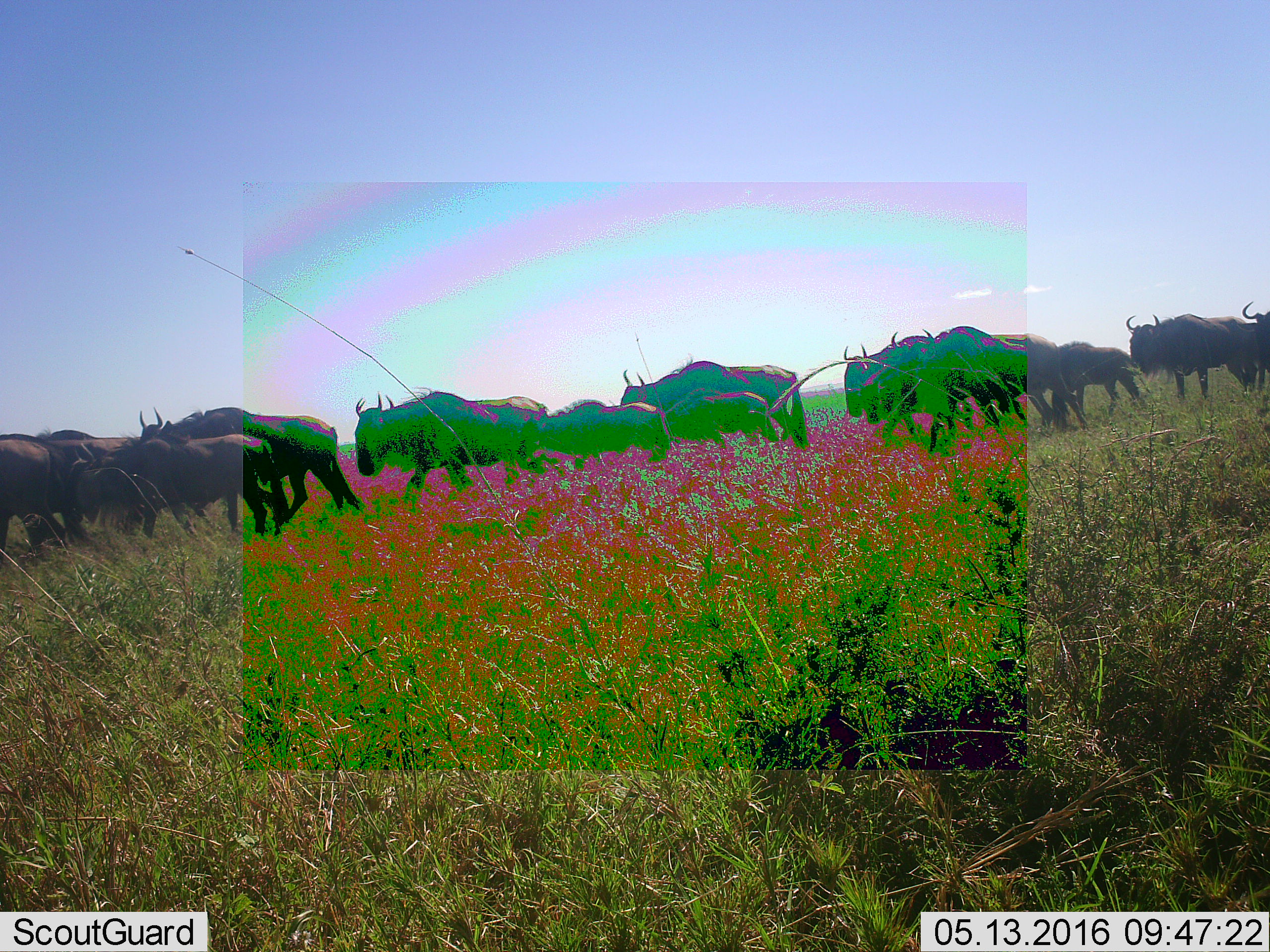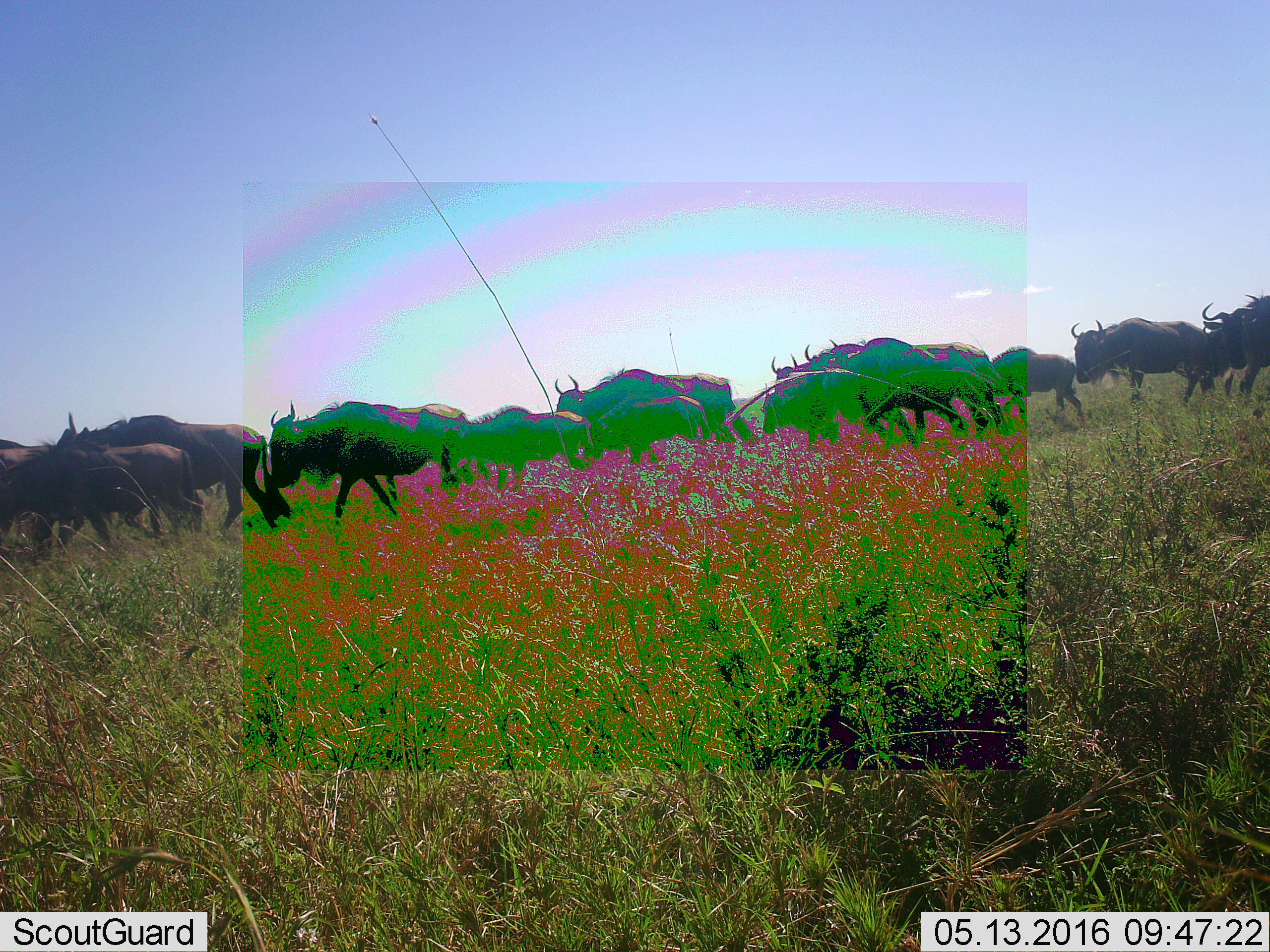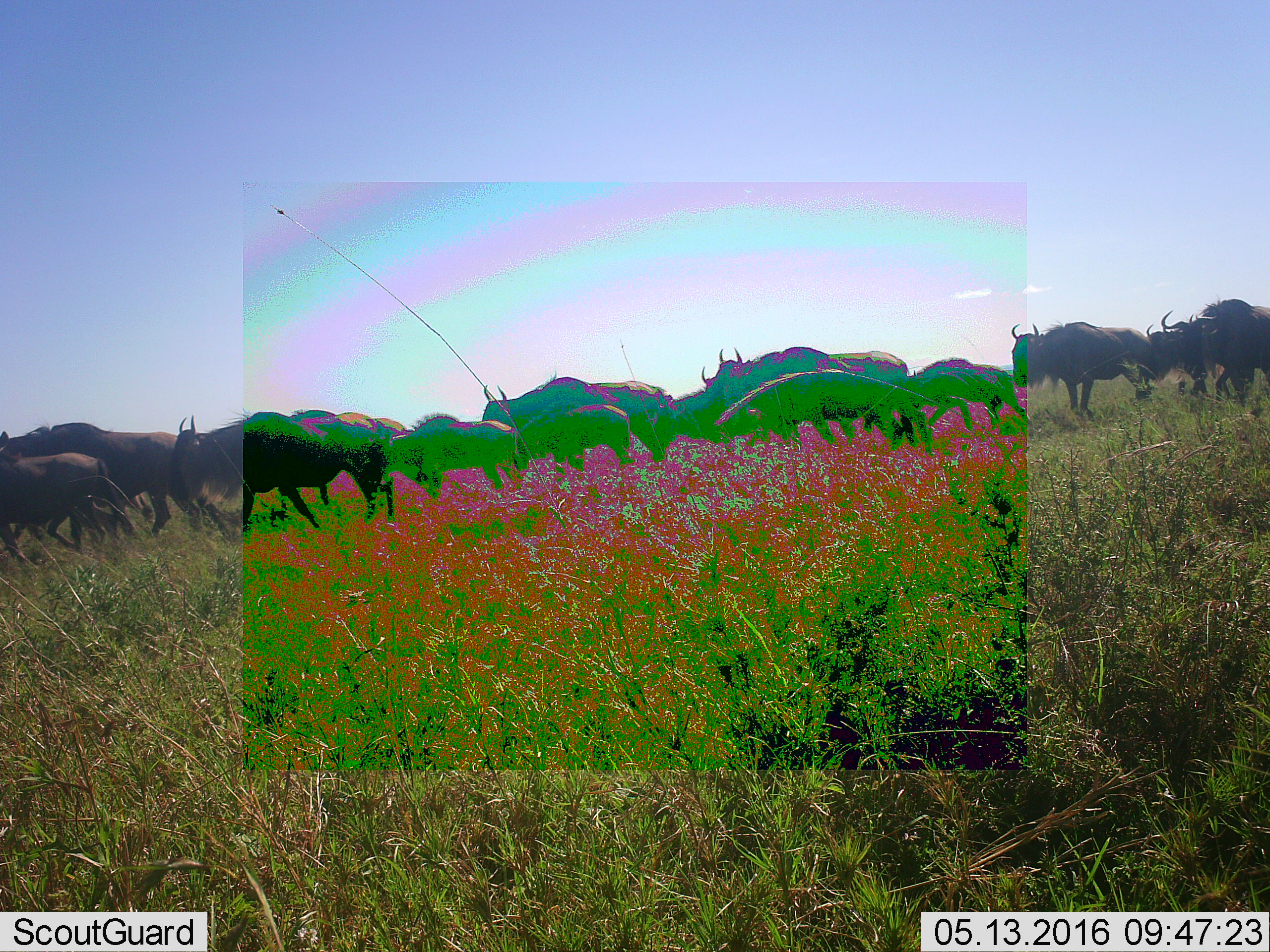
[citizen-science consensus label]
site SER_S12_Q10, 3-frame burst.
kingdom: Animalia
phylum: Chordata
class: Mammalia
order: Artiodactyla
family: Bovidae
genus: Connochaetes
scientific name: Connochaetes taurinus taurinus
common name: blue wildebeest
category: wildebeestblue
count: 11-50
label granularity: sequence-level